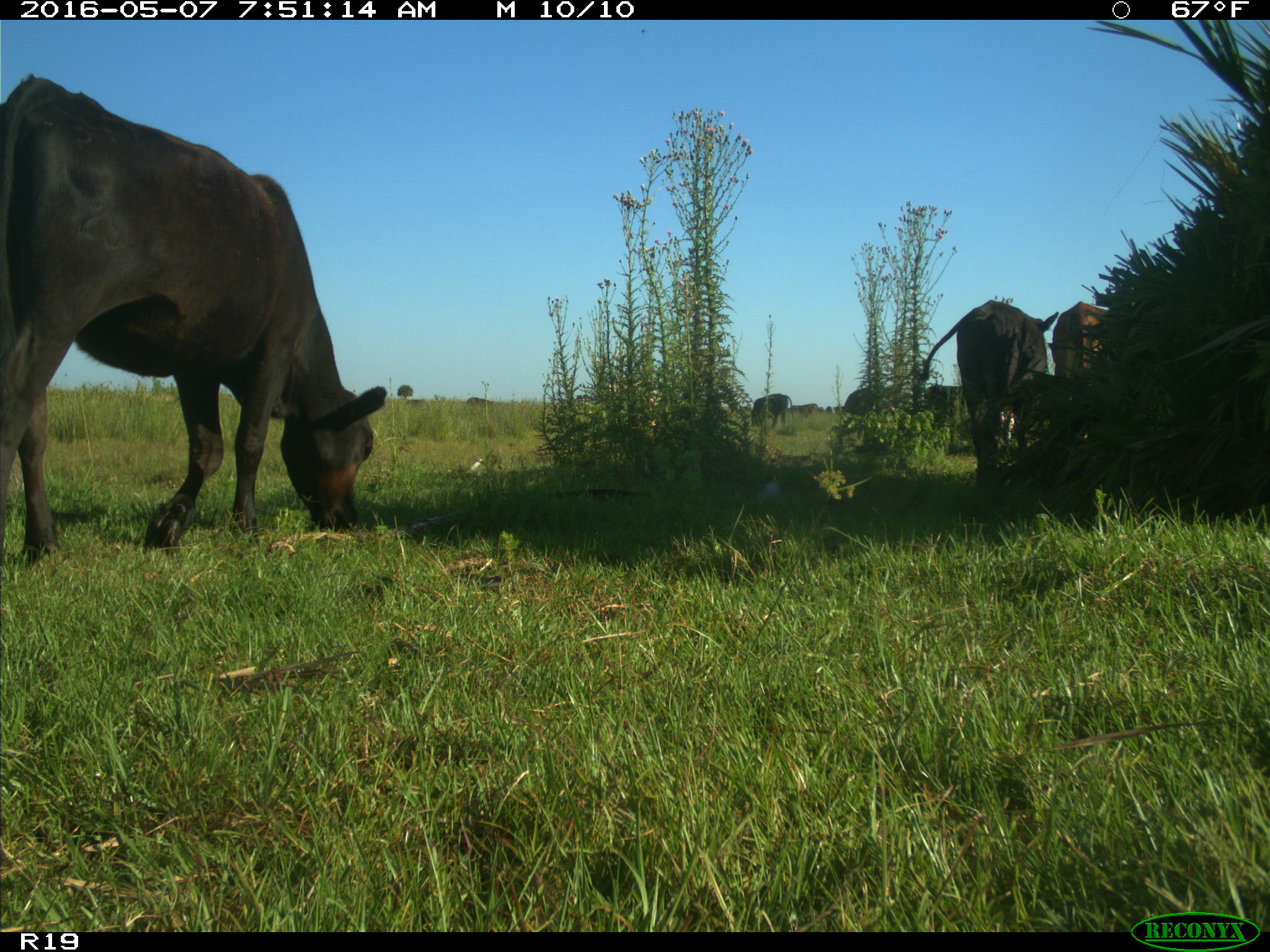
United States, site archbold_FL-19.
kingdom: Animalia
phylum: Chordata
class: Mammalia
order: Artiodactyla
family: Bovidae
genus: Bos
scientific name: Bos taurus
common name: domestic cow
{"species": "Bos taurus (domestic cow)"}